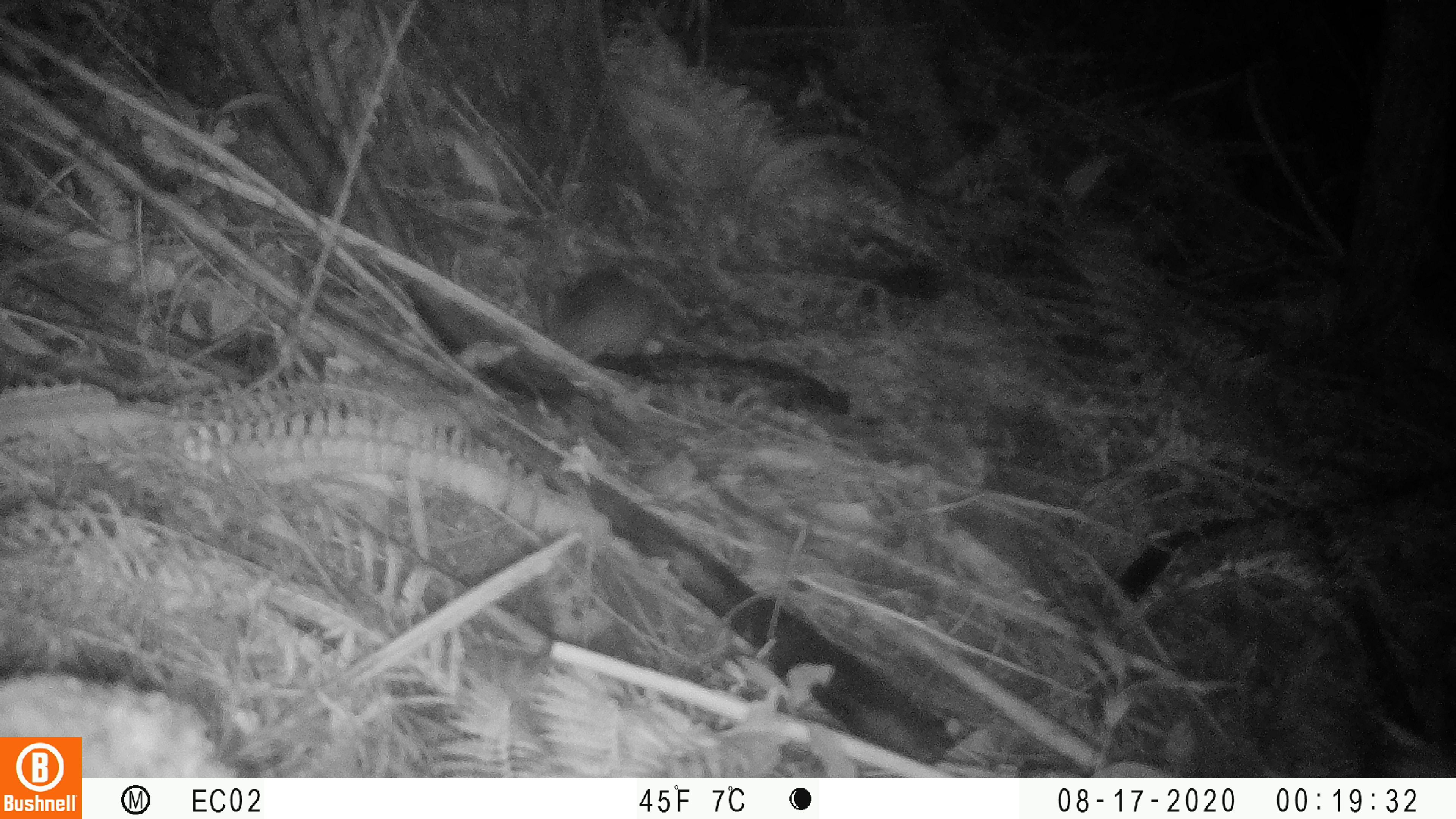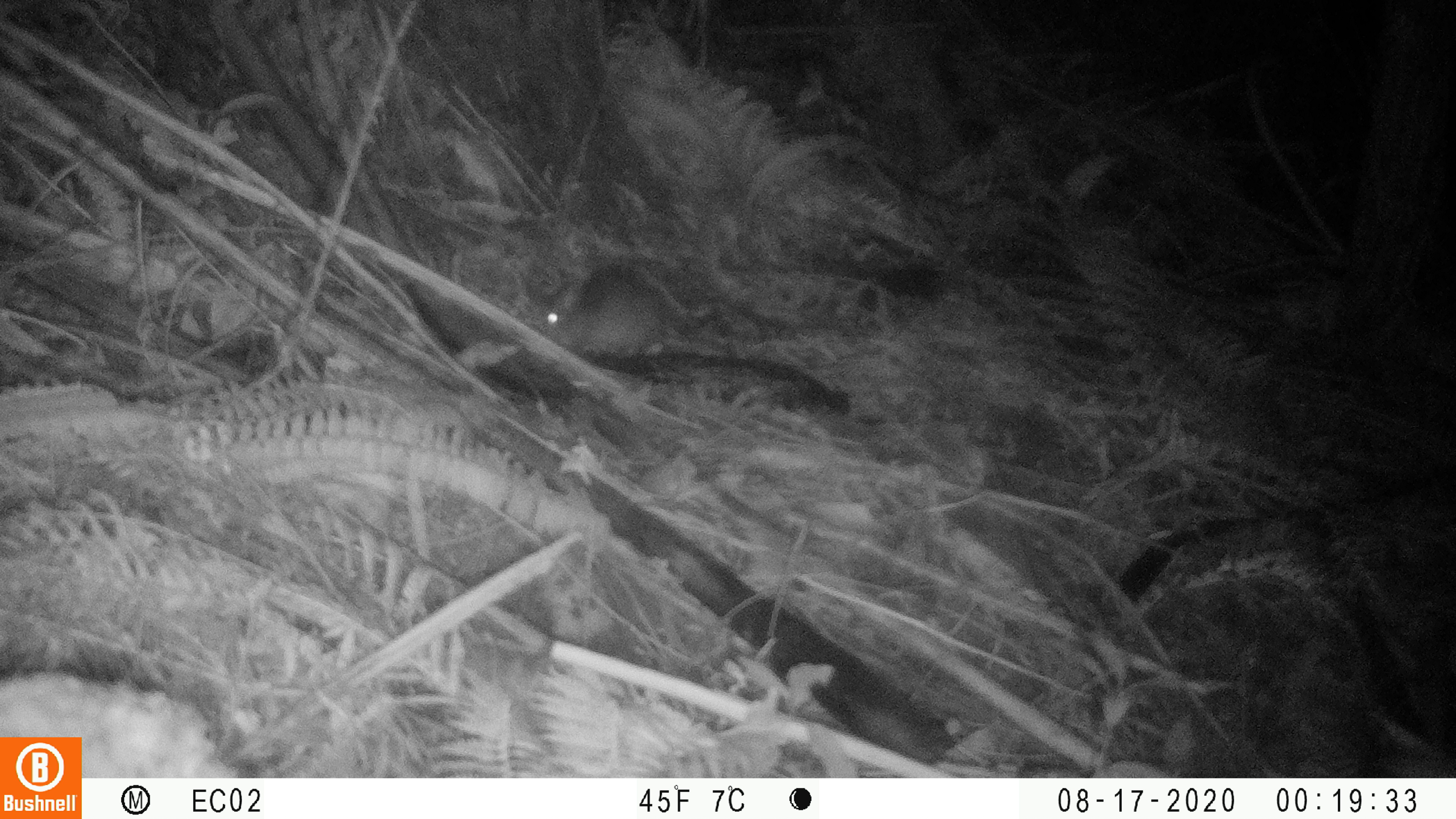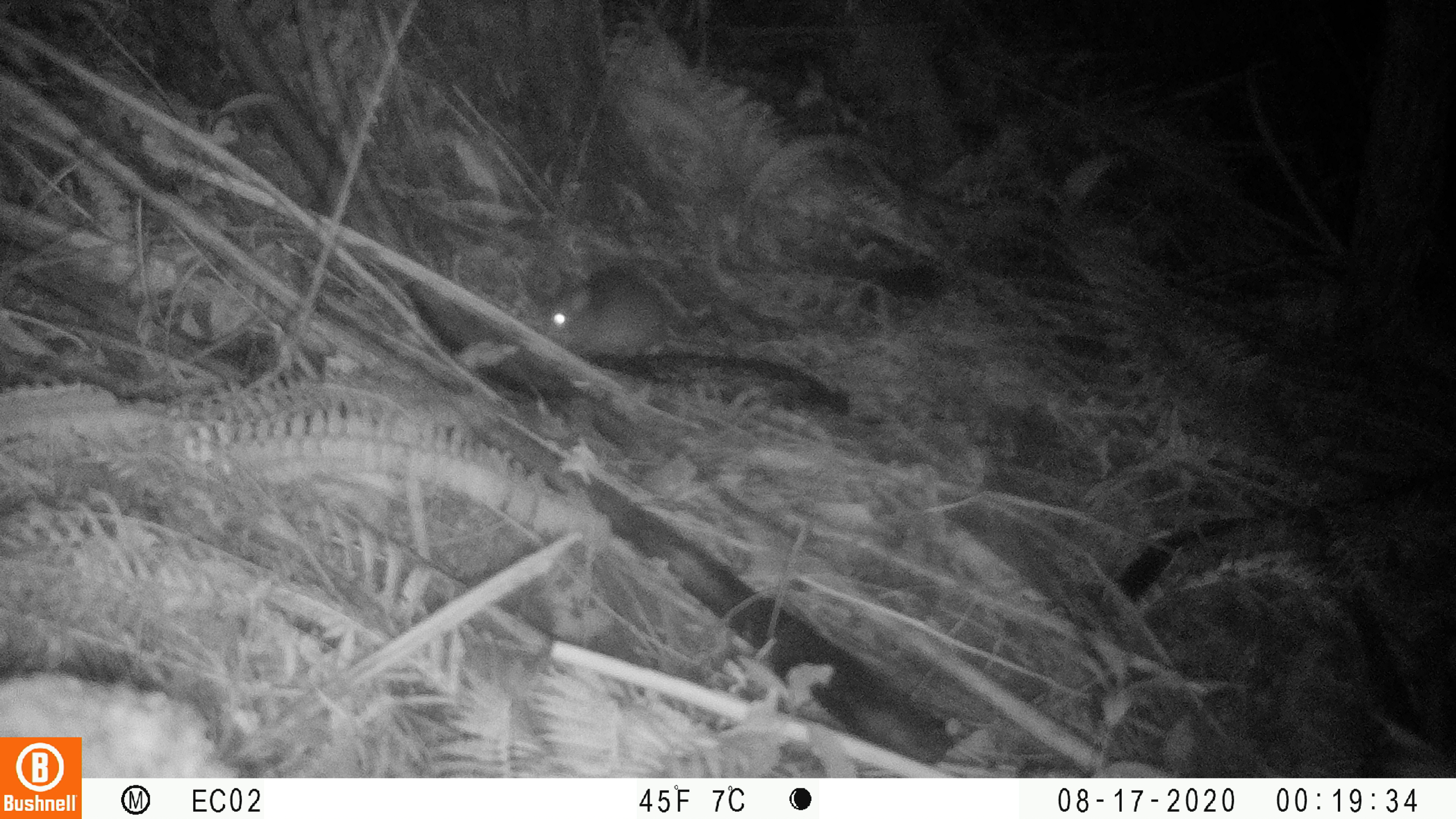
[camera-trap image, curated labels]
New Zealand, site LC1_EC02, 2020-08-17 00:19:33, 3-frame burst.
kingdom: Animalia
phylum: Chordata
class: Mammalia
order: Rodentia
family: Muridae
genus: Rattus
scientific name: Rattus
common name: rat